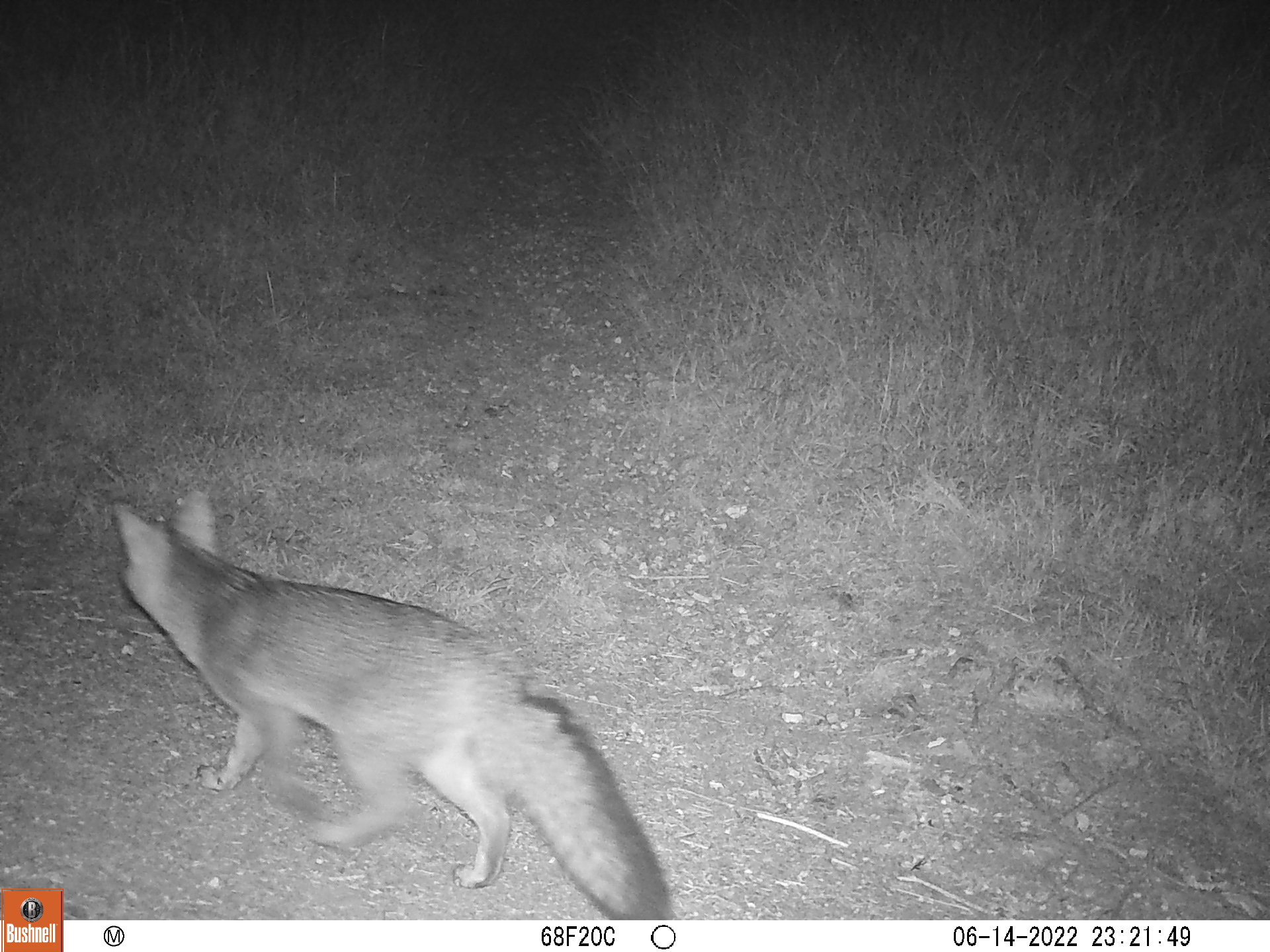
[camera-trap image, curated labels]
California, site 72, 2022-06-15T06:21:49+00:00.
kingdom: Animalia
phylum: Chordata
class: Mammalia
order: Carnivora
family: Canidae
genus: Urocyon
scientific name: Urocyon cinereoargenteus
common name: gray fox